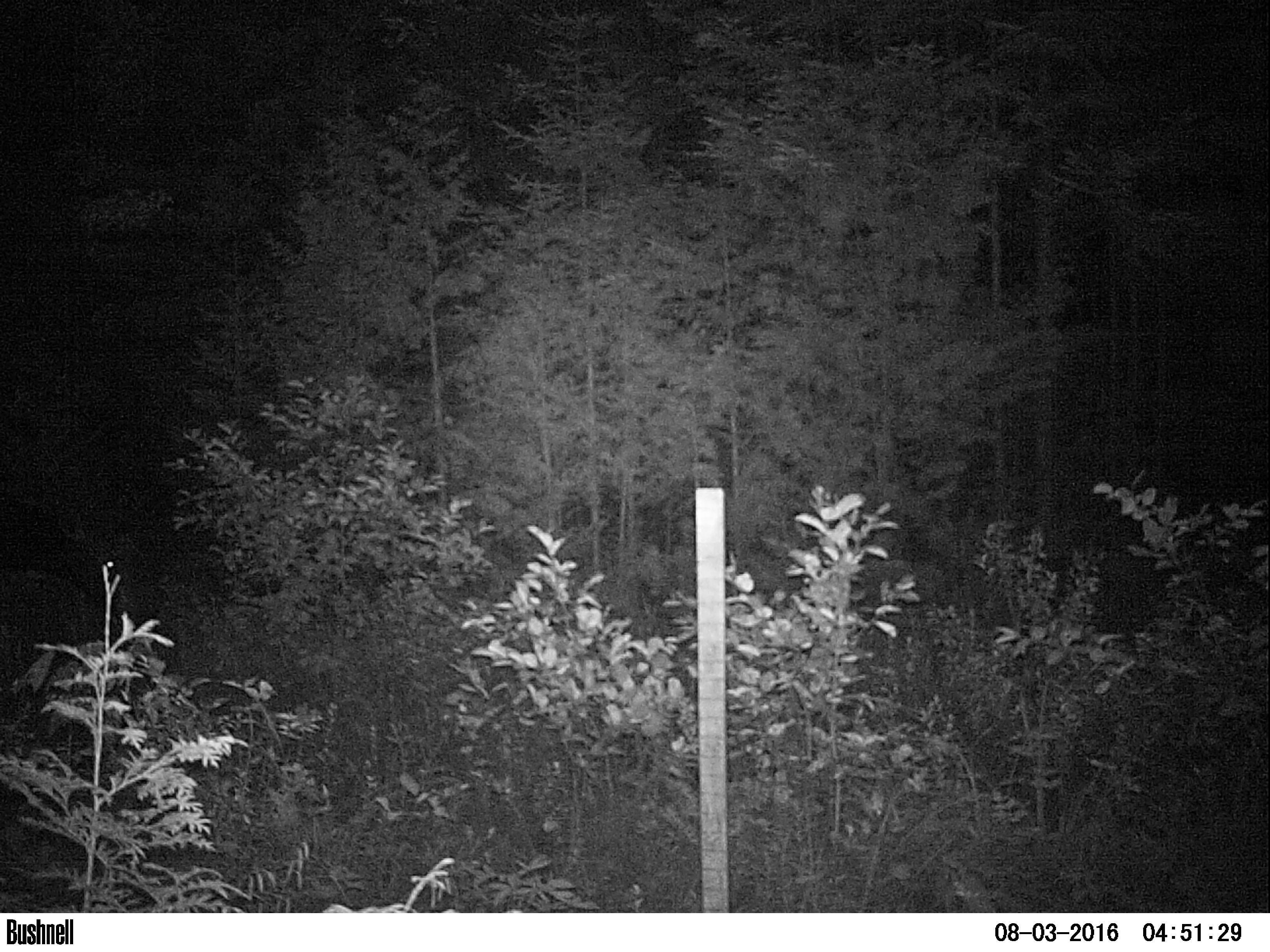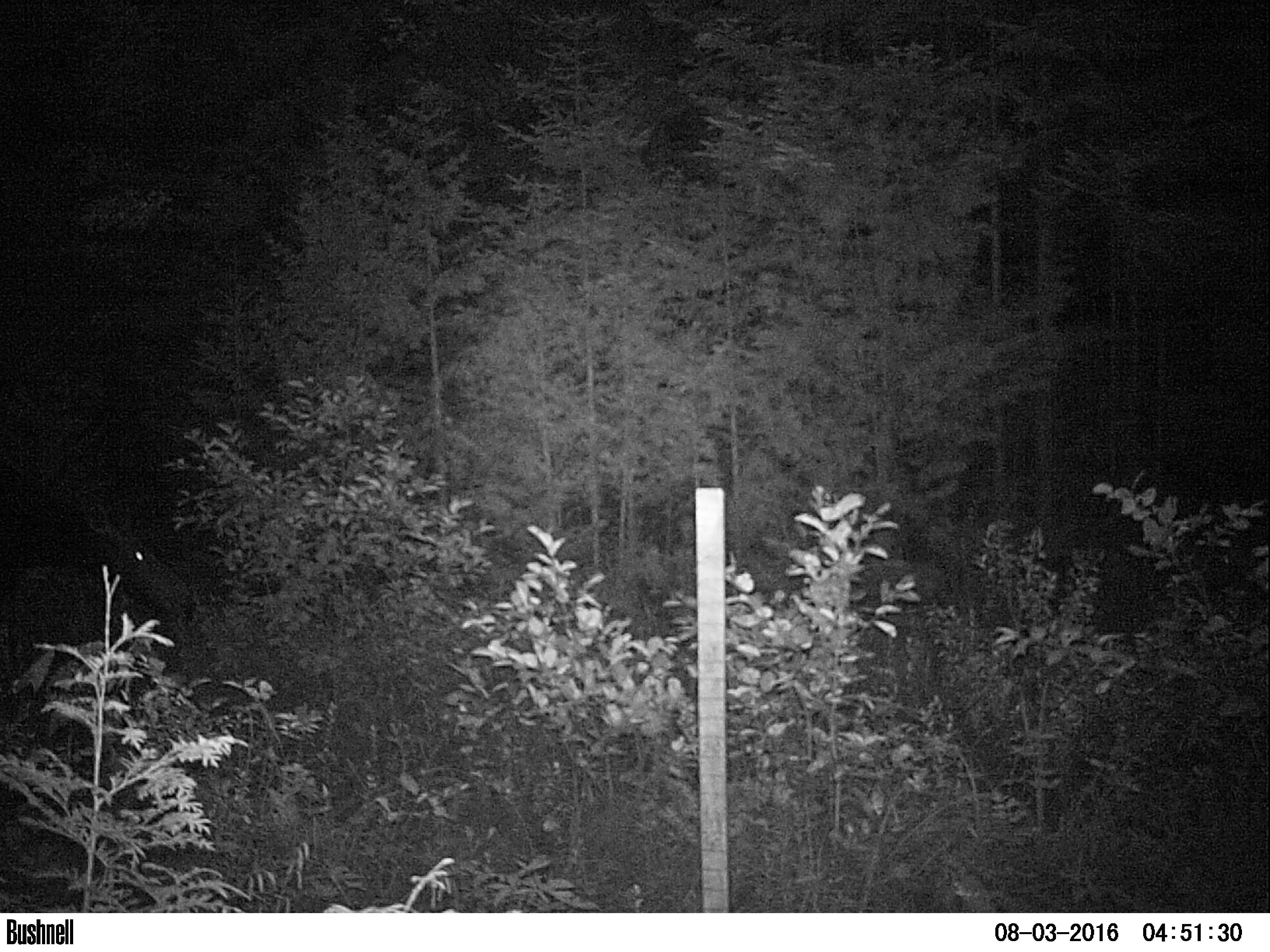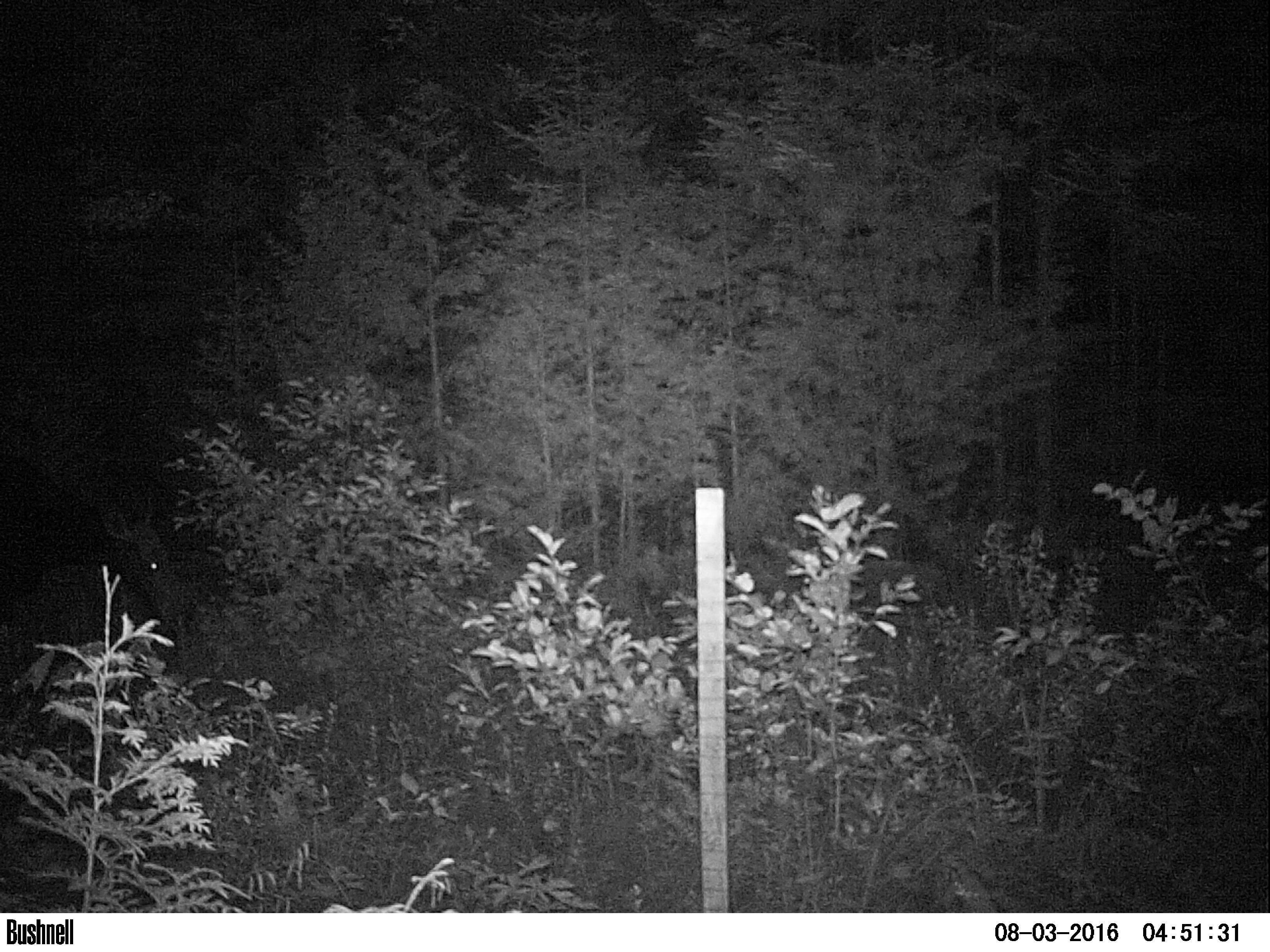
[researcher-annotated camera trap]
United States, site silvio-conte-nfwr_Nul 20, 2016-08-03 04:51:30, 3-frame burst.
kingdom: Animalia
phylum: Chordata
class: Mammalia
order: Artiodactyla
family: Cervidae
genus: Alces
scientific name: Alces alces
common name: moose